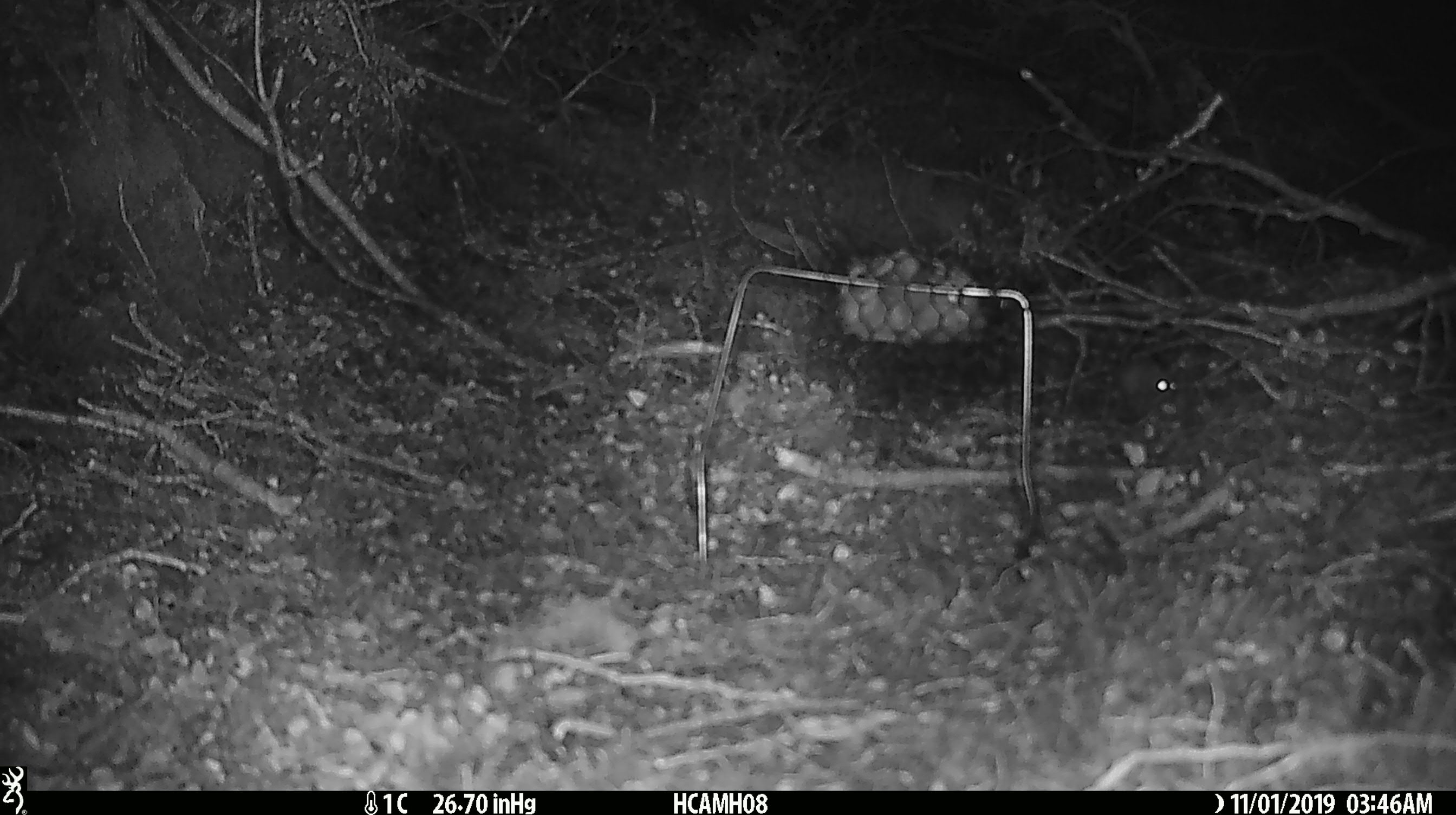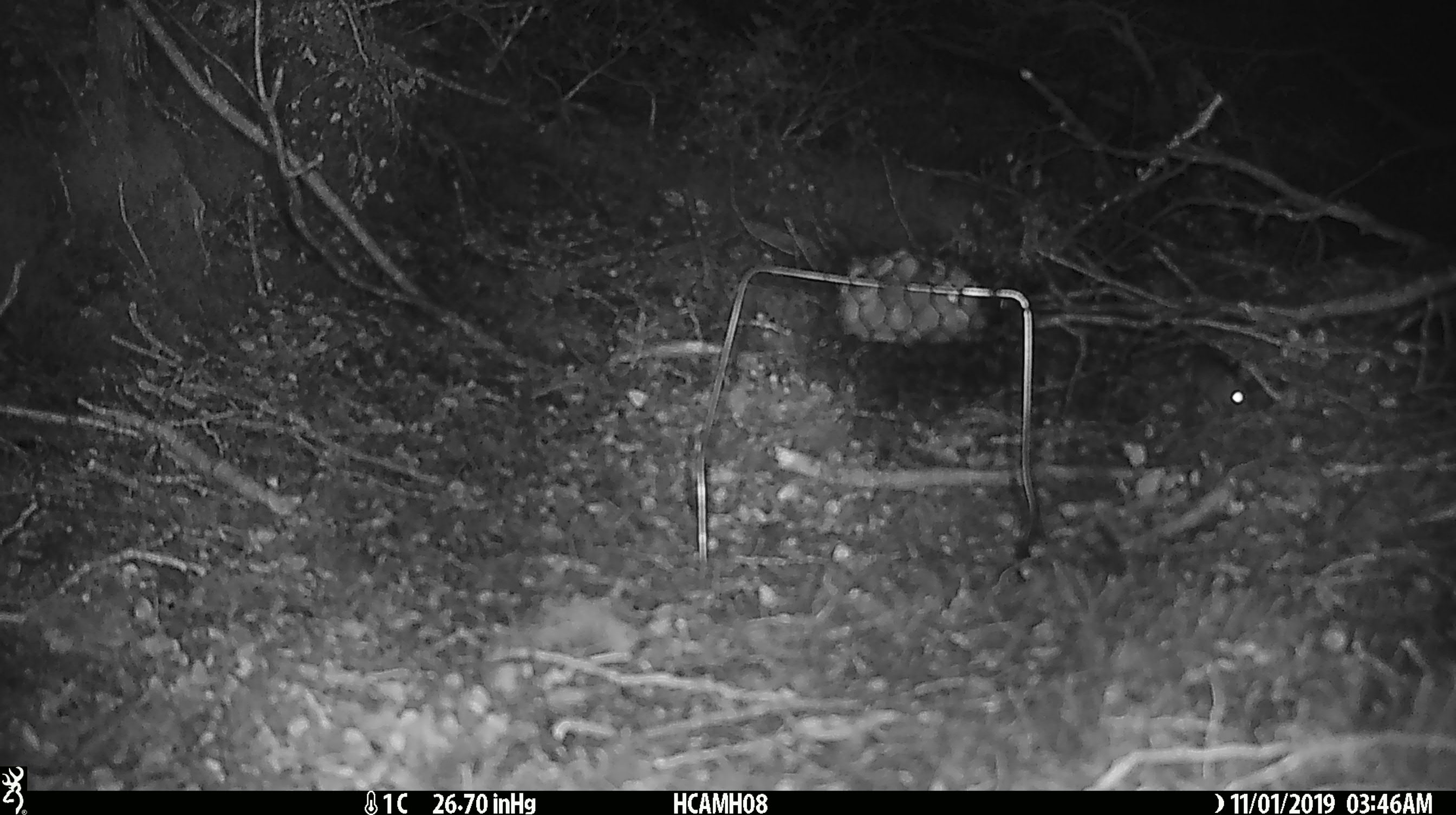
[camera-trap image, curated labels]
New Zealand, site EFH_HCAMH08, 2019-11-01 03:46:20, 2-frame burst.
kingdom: Animalia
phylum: Chordata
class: Mammalia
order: Rodentia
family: Muridae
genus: Mus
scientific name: Mus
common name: mouse